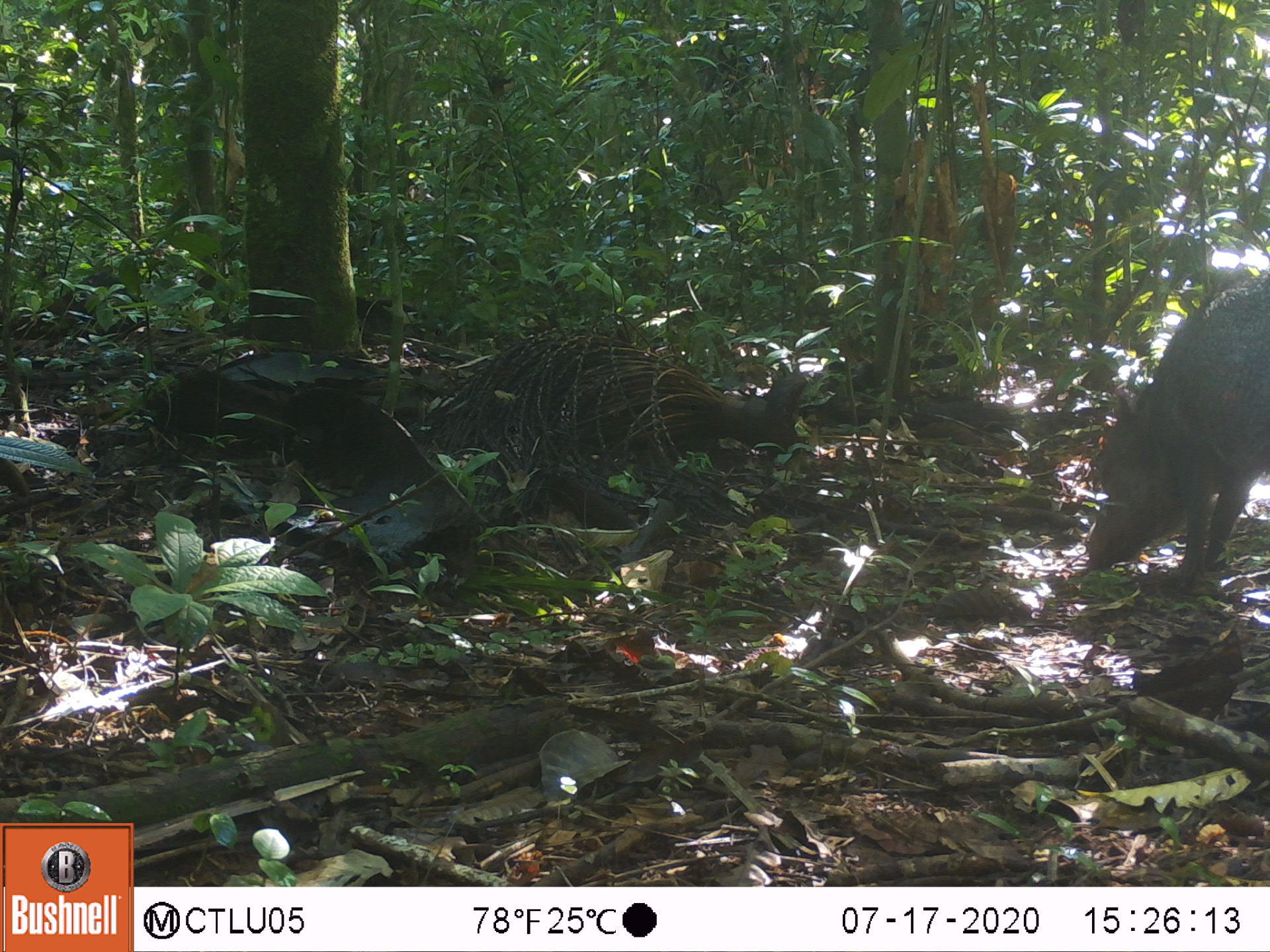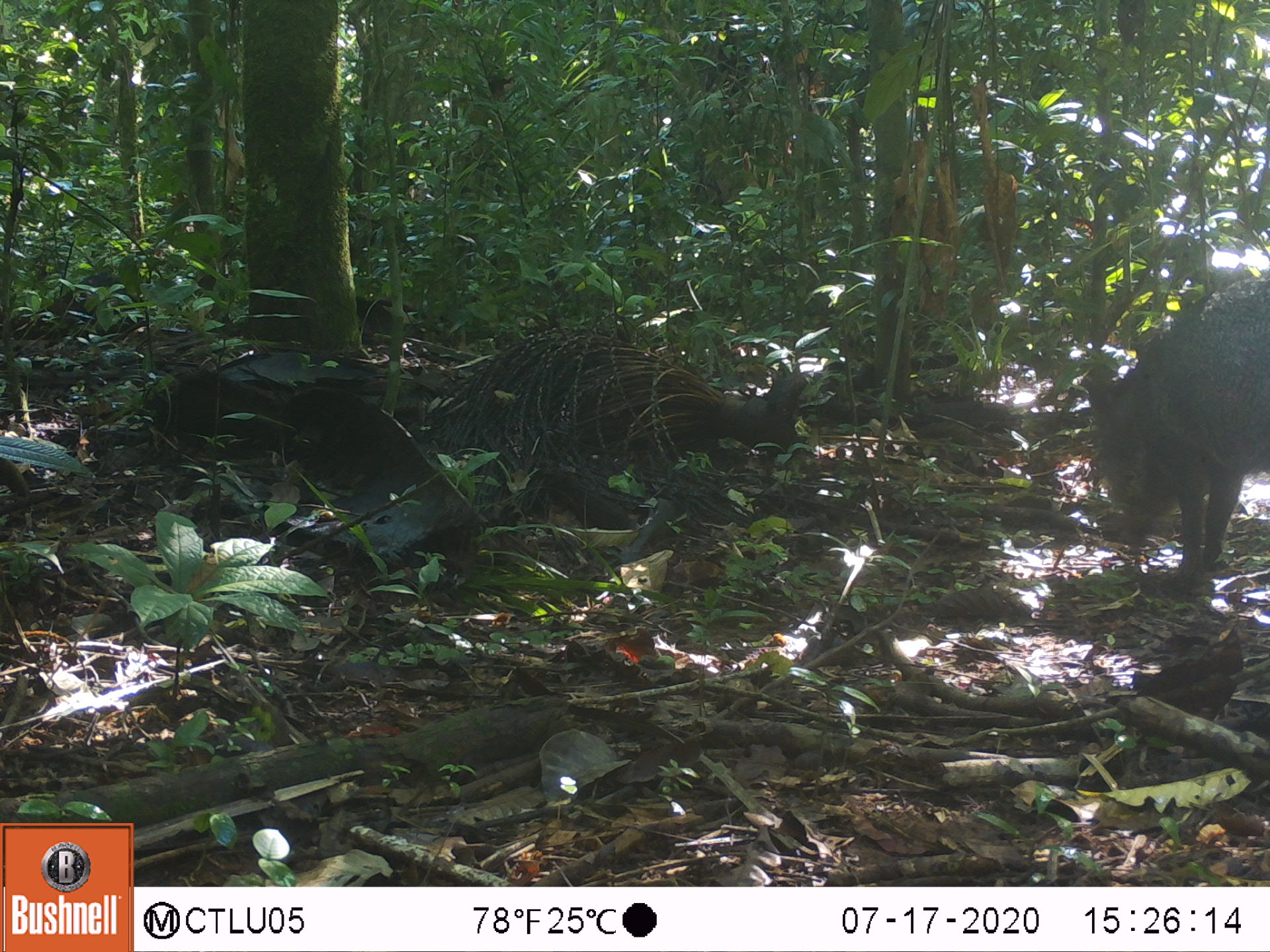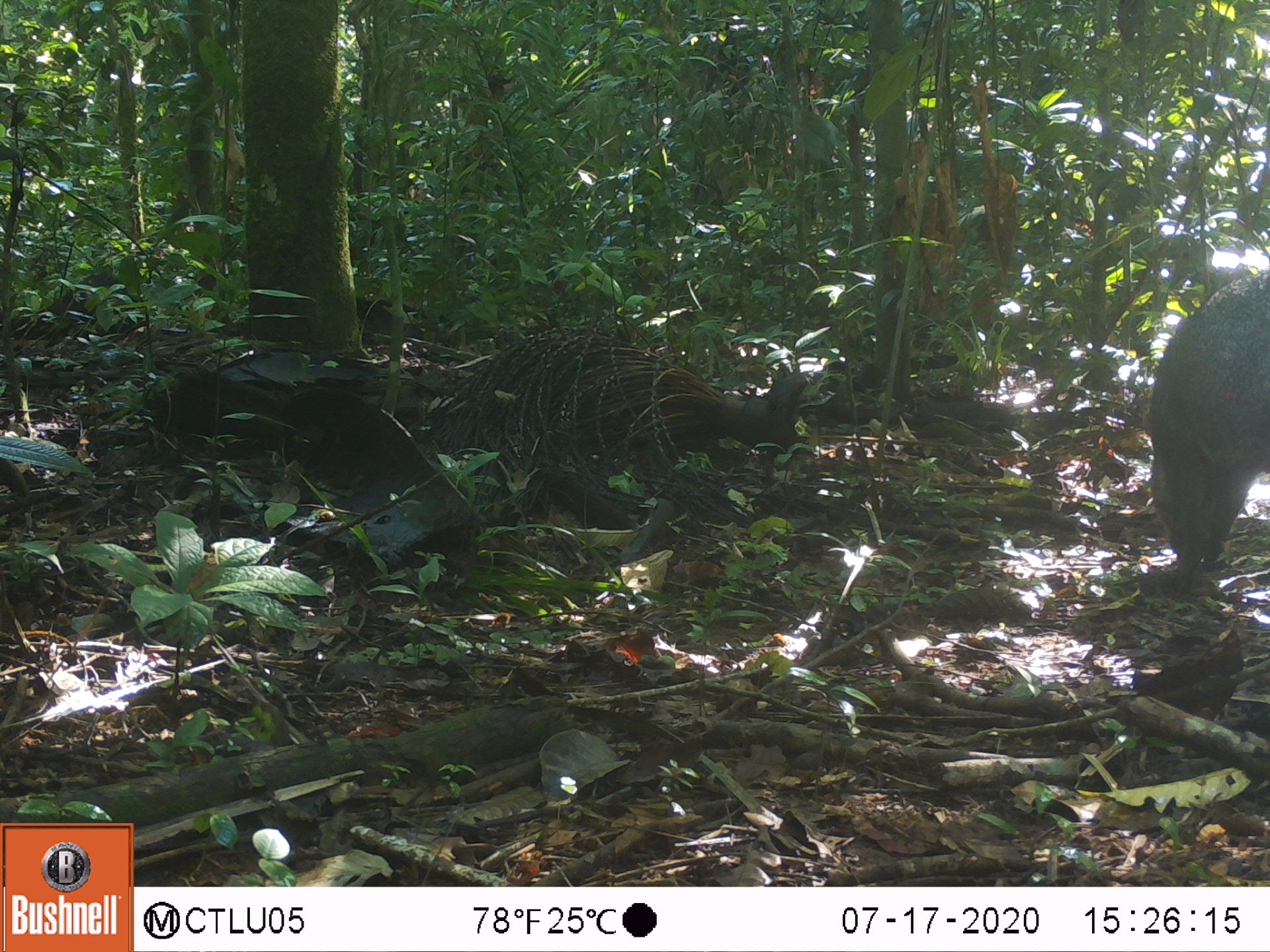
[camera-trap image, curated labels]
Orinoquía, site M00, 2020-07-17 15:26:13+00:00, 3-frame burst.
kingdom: Animalia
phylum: Chordata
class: Mammalia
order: Artiodactyla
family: Tayassuidae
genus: Pecari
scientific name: Pecari tajacu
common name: collared peccary